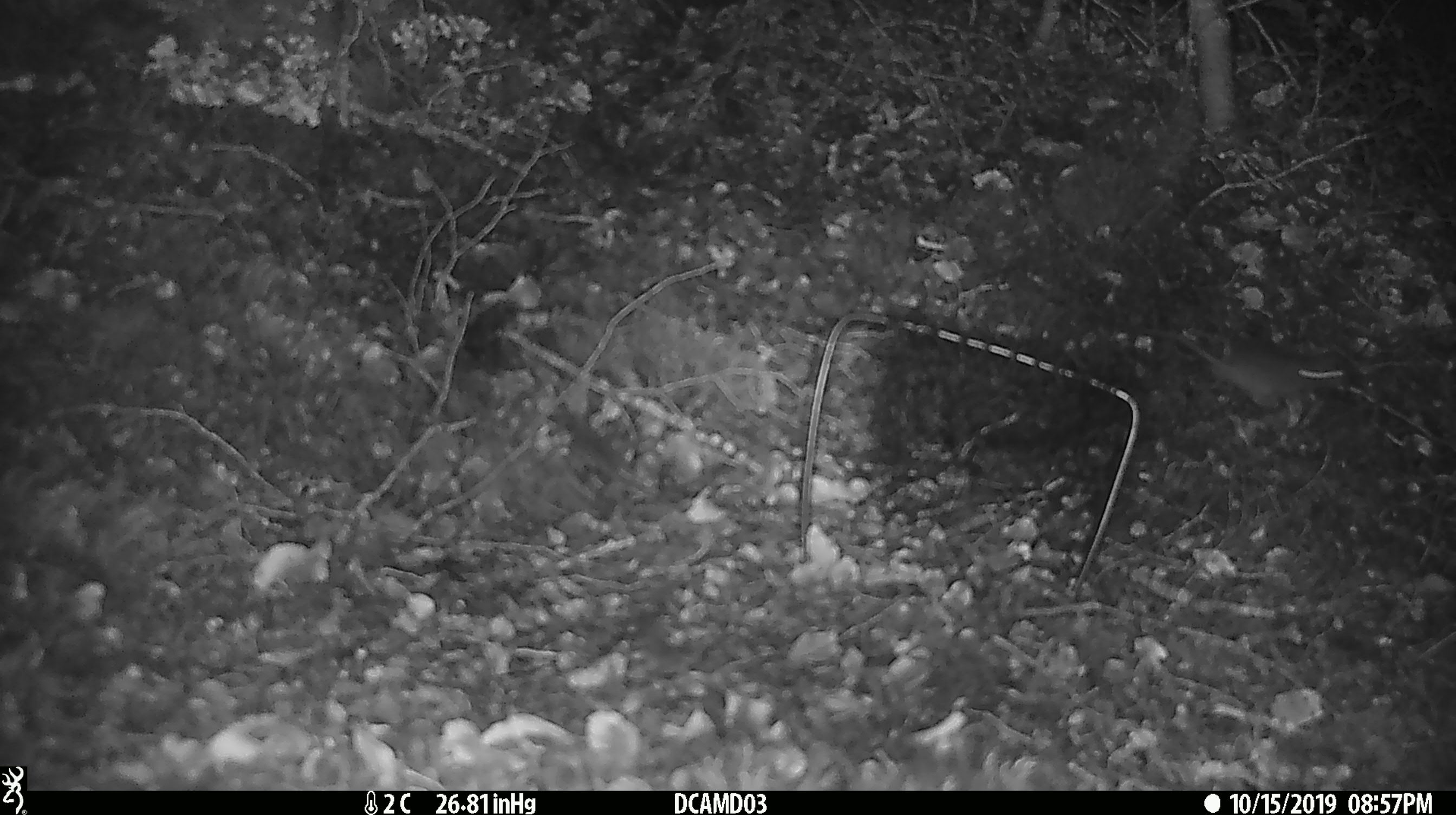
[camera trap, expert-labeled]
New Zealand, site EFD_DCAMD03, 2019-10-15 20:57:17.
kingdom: Animalia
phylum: Chordata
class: Mammalia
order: Rodentia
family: Muridae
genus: Mus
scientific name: Mus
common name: mouse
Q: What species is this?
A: Mouse (Mus).